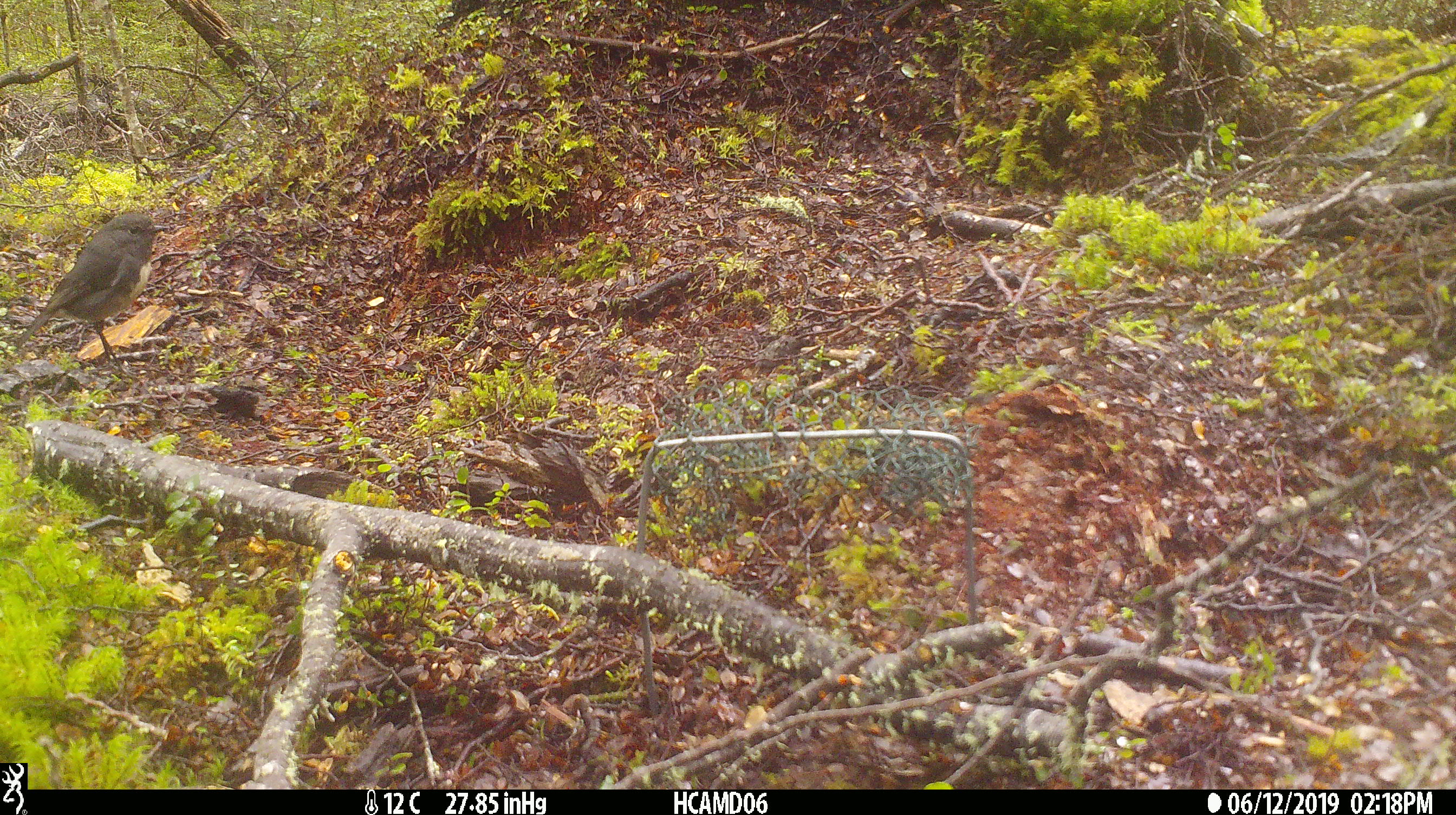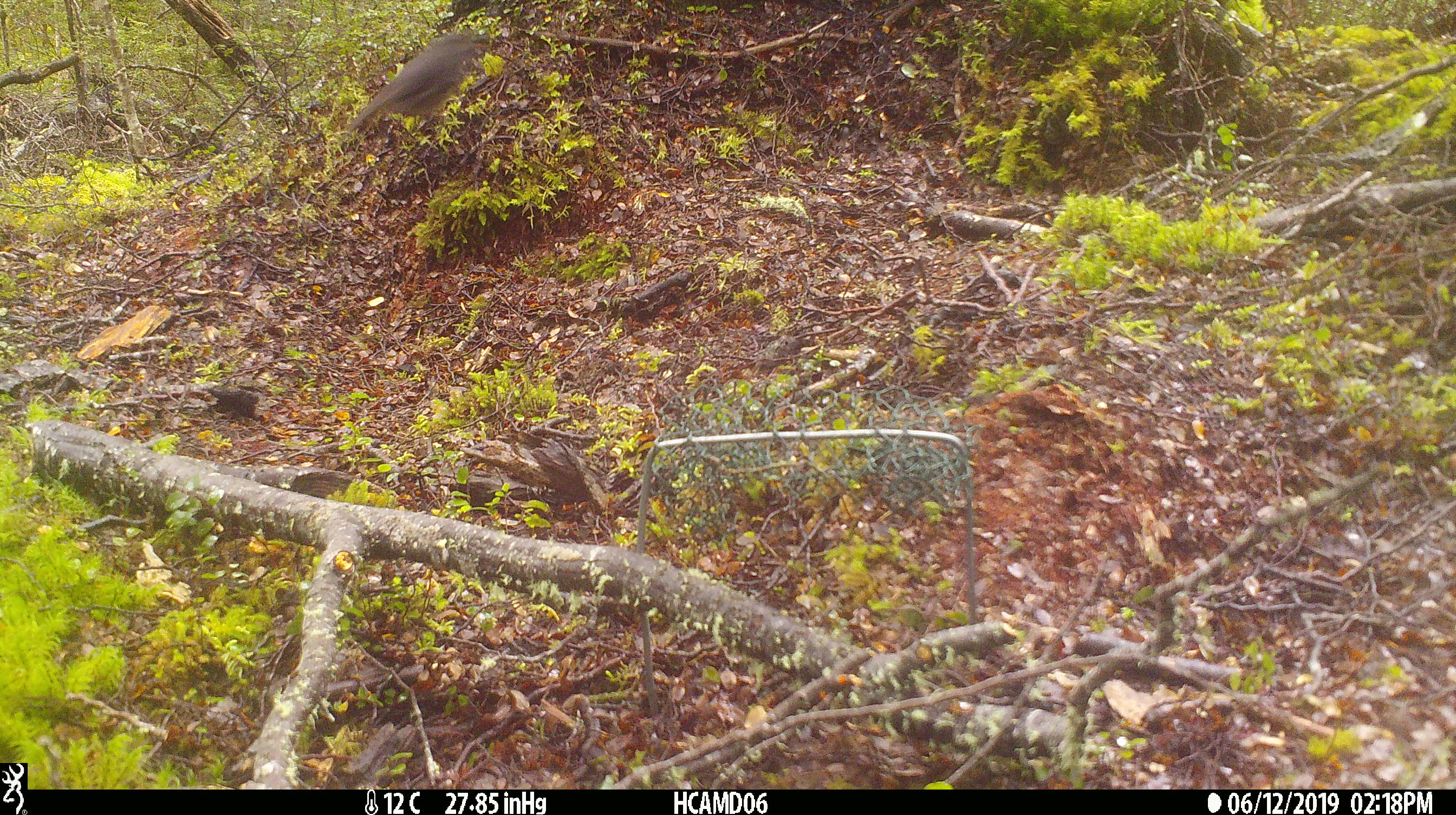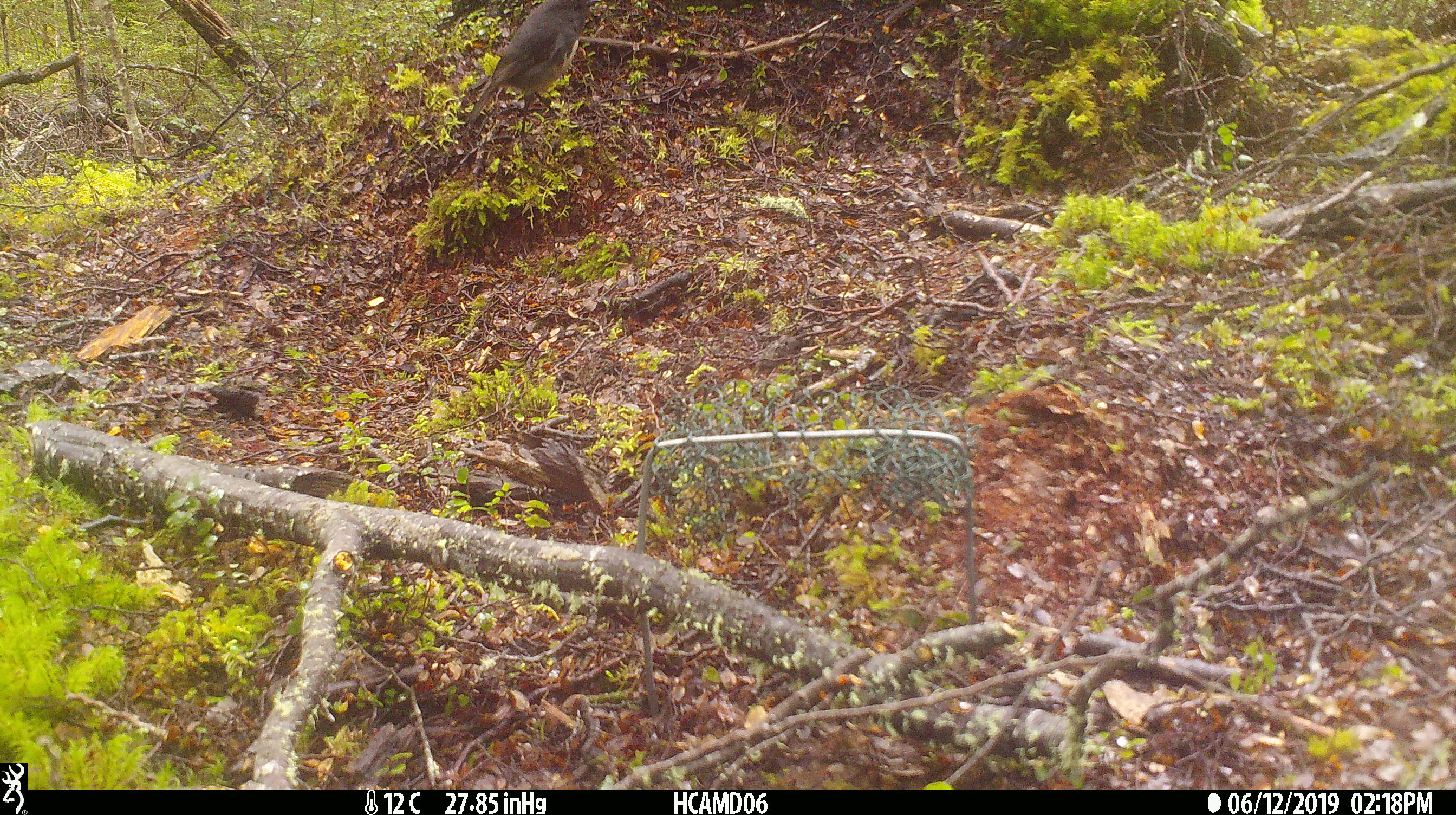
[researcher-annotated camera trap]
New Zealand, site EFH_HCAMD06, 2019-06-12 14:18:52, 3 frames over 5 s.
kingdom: Animalia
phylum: Chordata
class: Aves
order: Passeriformes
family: Petroicidae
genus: Petroica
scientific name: Petroica australis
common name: new zealand robin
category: robin